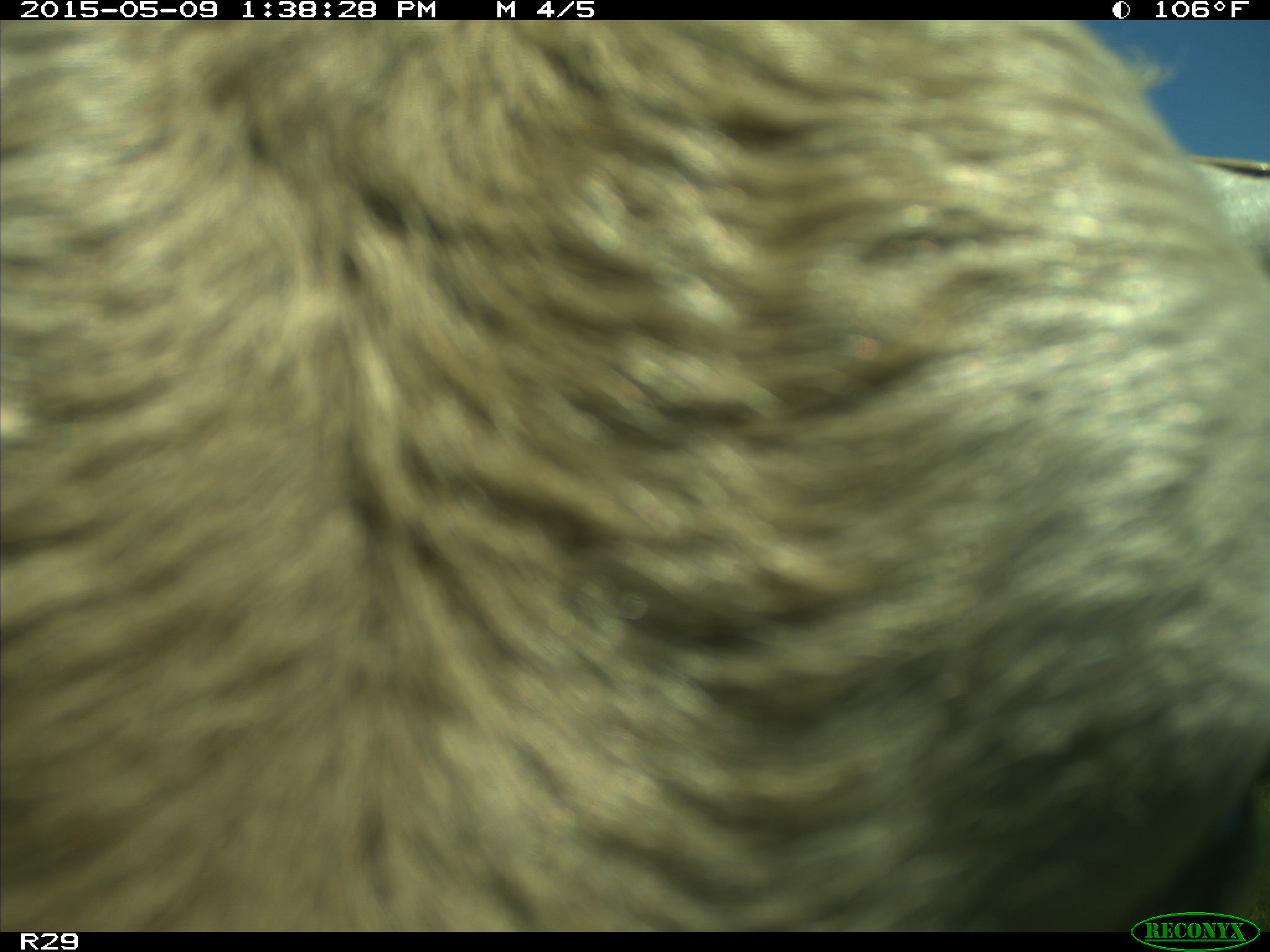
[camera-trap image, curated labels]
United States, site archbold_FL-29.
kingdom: Animalia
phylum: Chordata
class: Mammalia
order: Artiodactyla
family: Bovidae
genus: Bos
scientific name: Bos taurus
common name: domestic cow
Bos taurus (domestic cow).